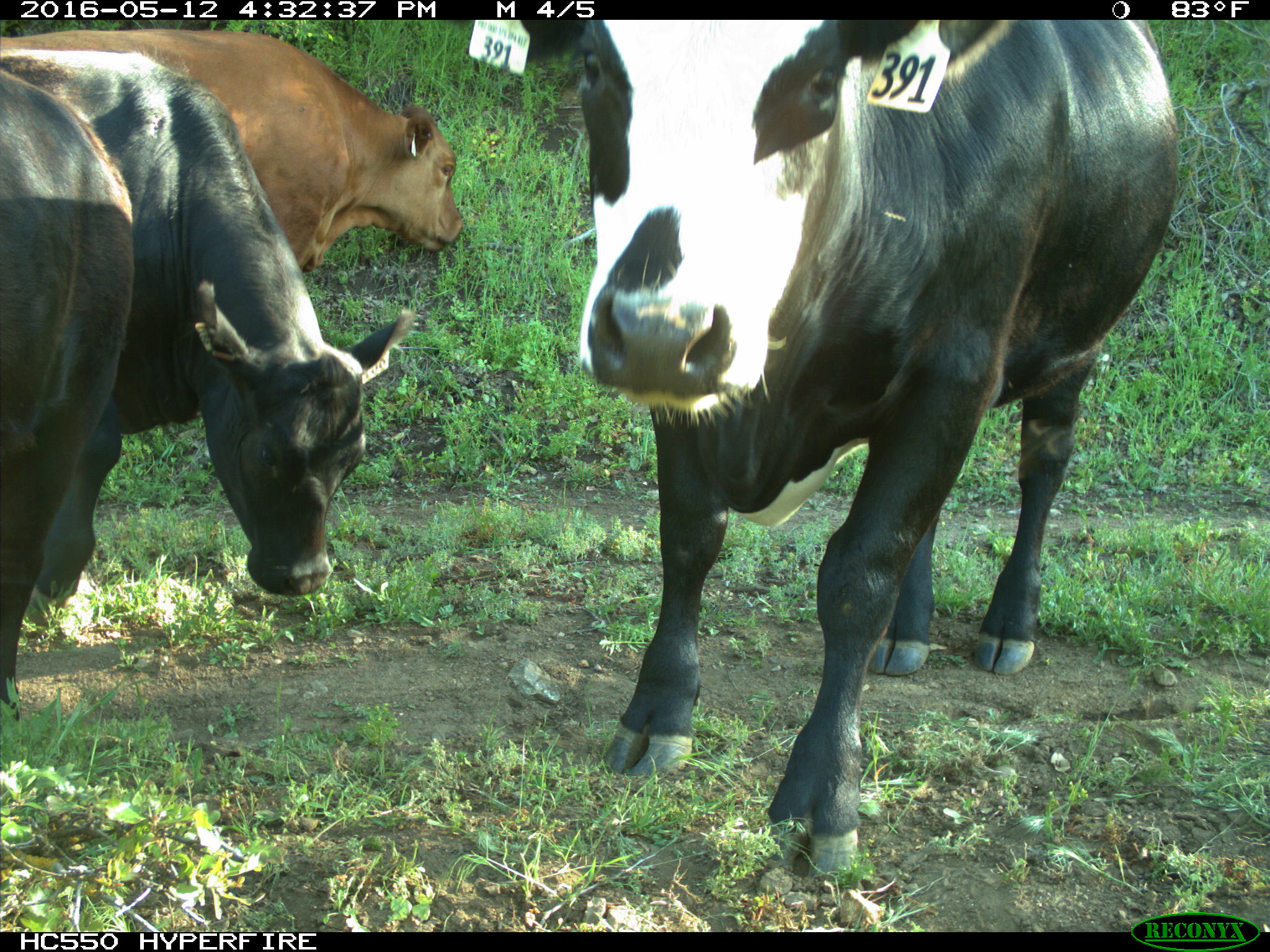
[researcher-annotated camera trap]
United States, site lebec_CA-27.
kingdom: Animalia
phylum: Chordata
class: Mammalia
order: Artiodactyla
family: Bovidae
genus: Bos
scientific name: Bos taurus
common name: domestic cow